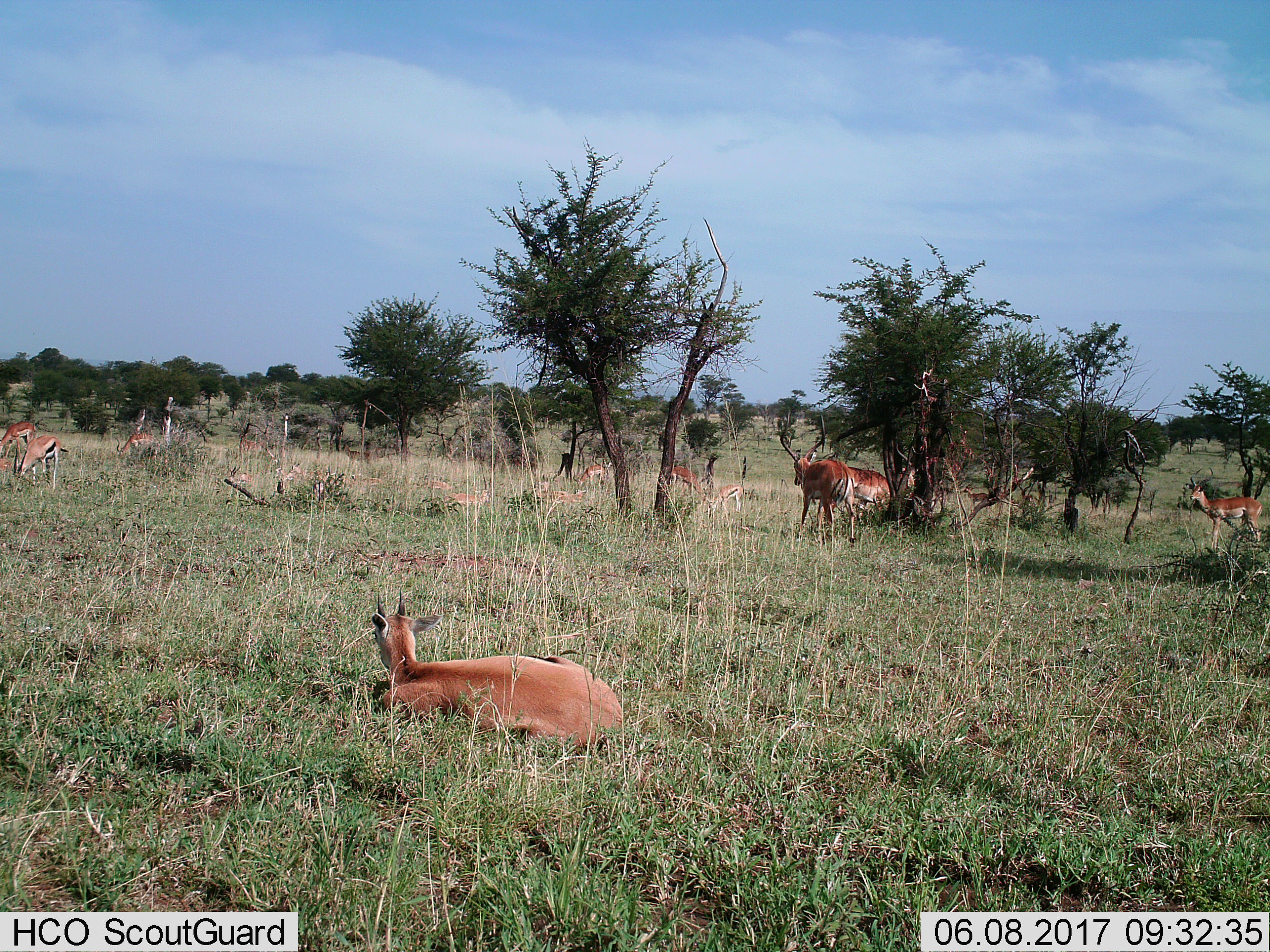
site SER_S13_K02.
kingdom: Animalia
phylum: Chordata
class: Mammalia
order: Artiodactyla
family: Bovidae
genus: Eudorcas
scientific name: Eudorcas thomsonii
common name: thomson's gazelle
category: gazellethomsons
Gazellethomsons (thomson's gazelle) (Eudorcas thomsonii), count 9. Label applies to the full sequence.